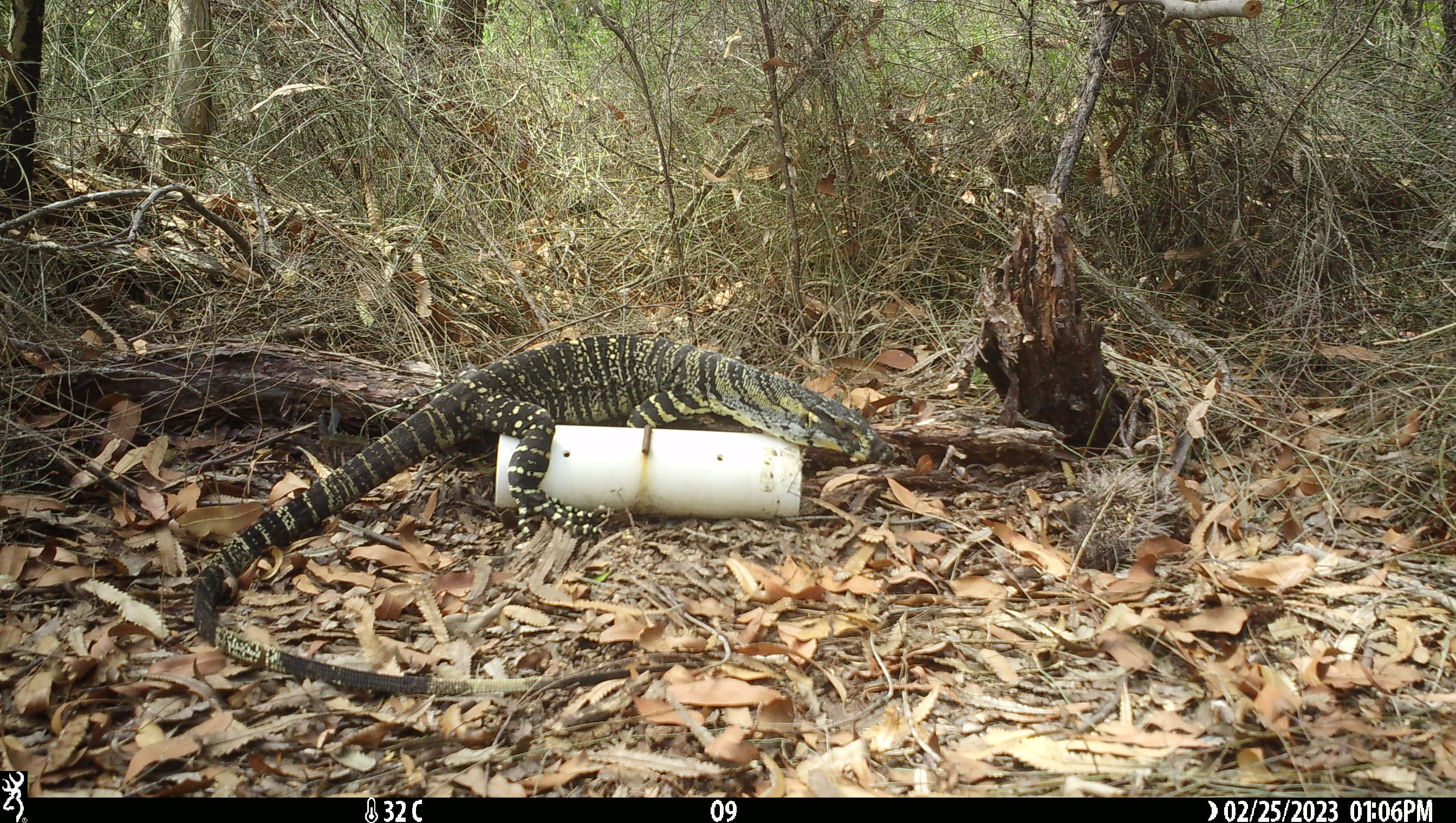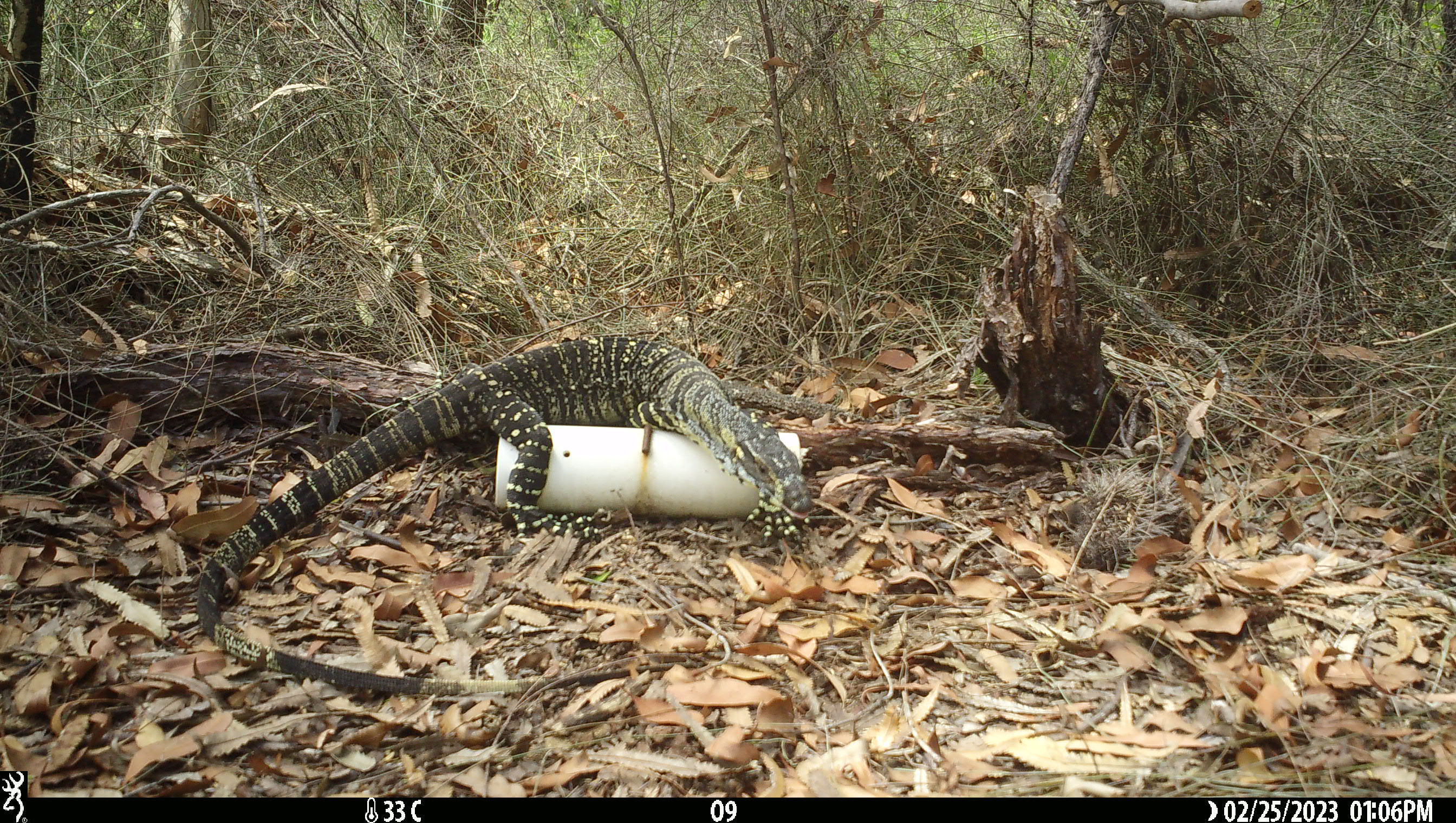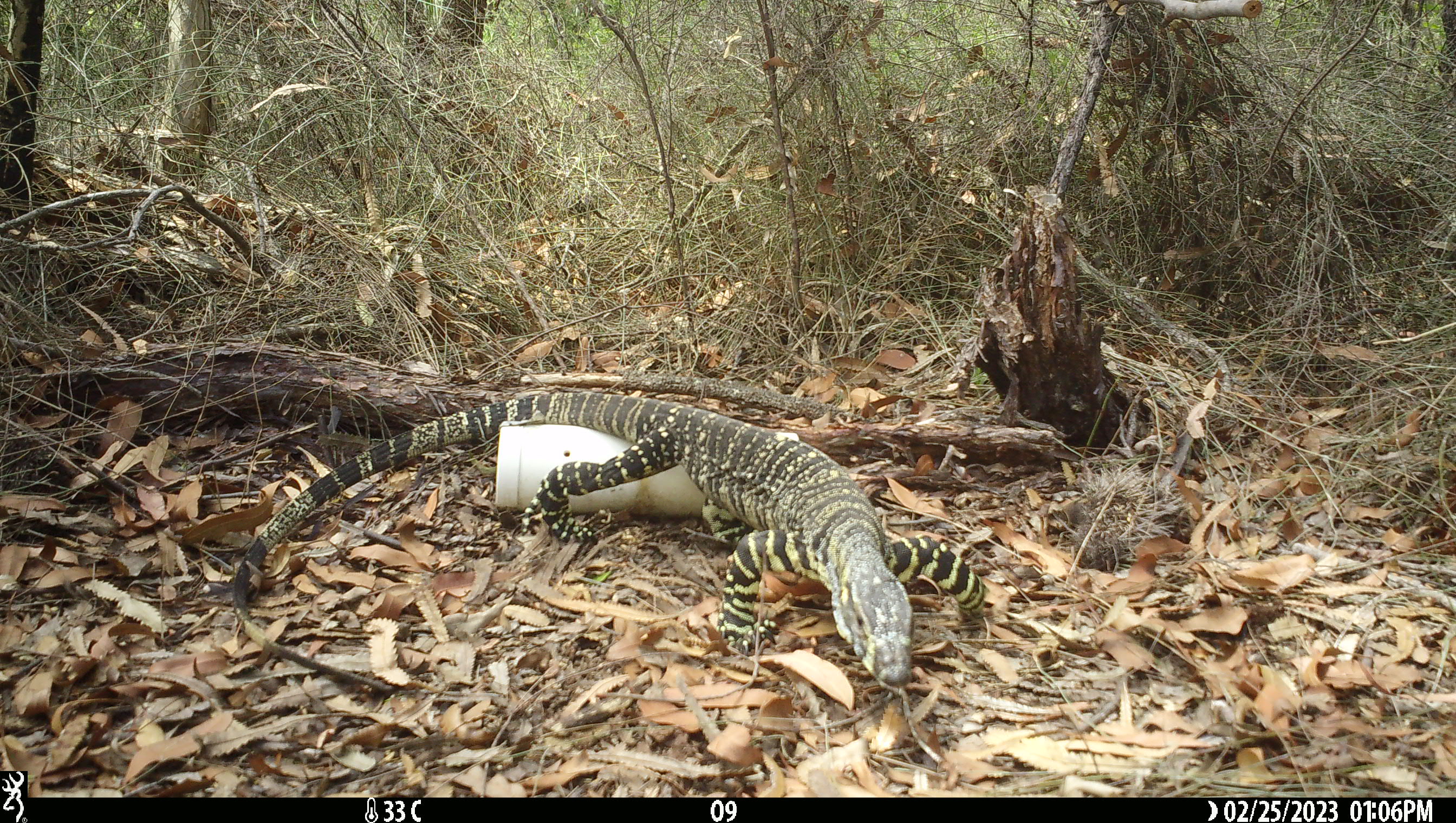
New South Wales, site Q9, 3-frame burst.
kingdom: Animalia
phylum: Chordata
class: Reptilia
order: Squamata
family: Varanidae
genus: Varanus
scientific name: Varanus varius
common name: lace monitor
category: goanna